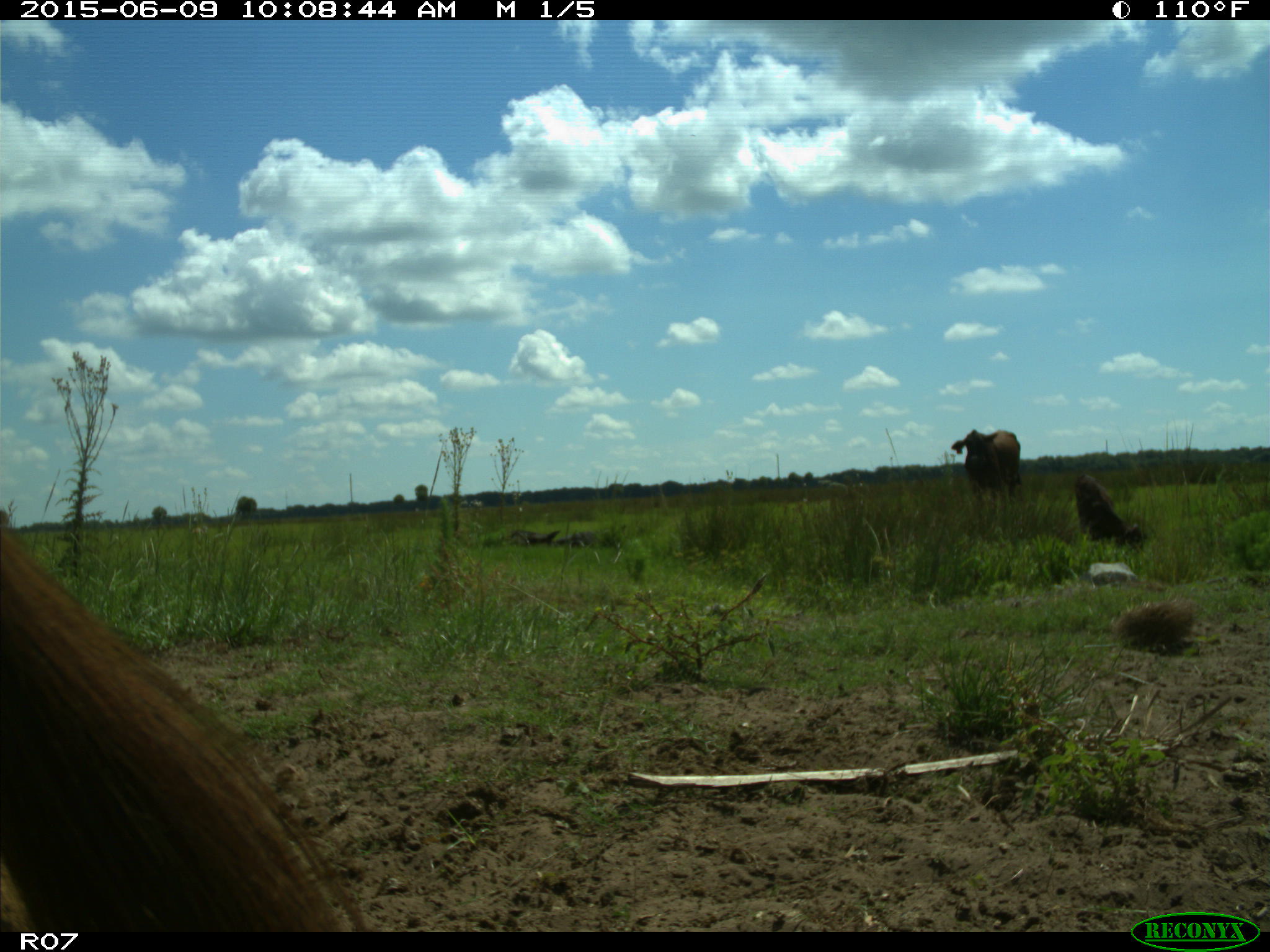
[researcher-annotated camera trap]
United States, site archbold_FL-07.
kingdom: Animalia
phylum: Chordata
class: Mammalia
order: Artiodactyla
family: Bovidae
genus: Bos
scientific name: Bos taurus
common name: domestic cow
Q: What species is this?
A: Bos taurus (domestic cow).